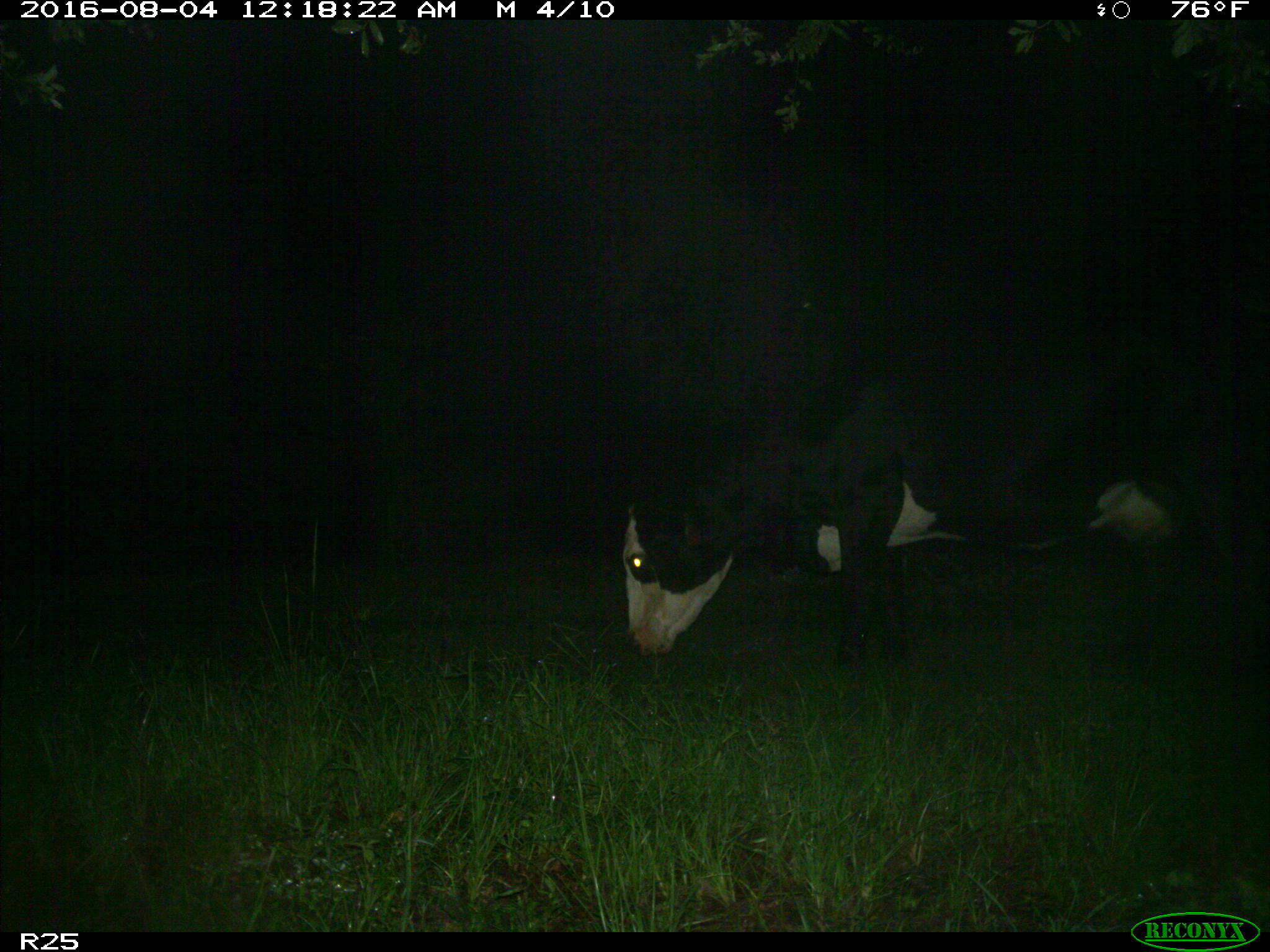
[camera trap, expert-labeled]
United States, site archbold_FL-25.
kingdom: Animalia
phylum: Chordata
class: Mammalia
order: Artiodactyla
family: Bovidae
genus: Bos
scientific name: Bos taurus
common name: domestic cow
Bos taurus (domestic cow).